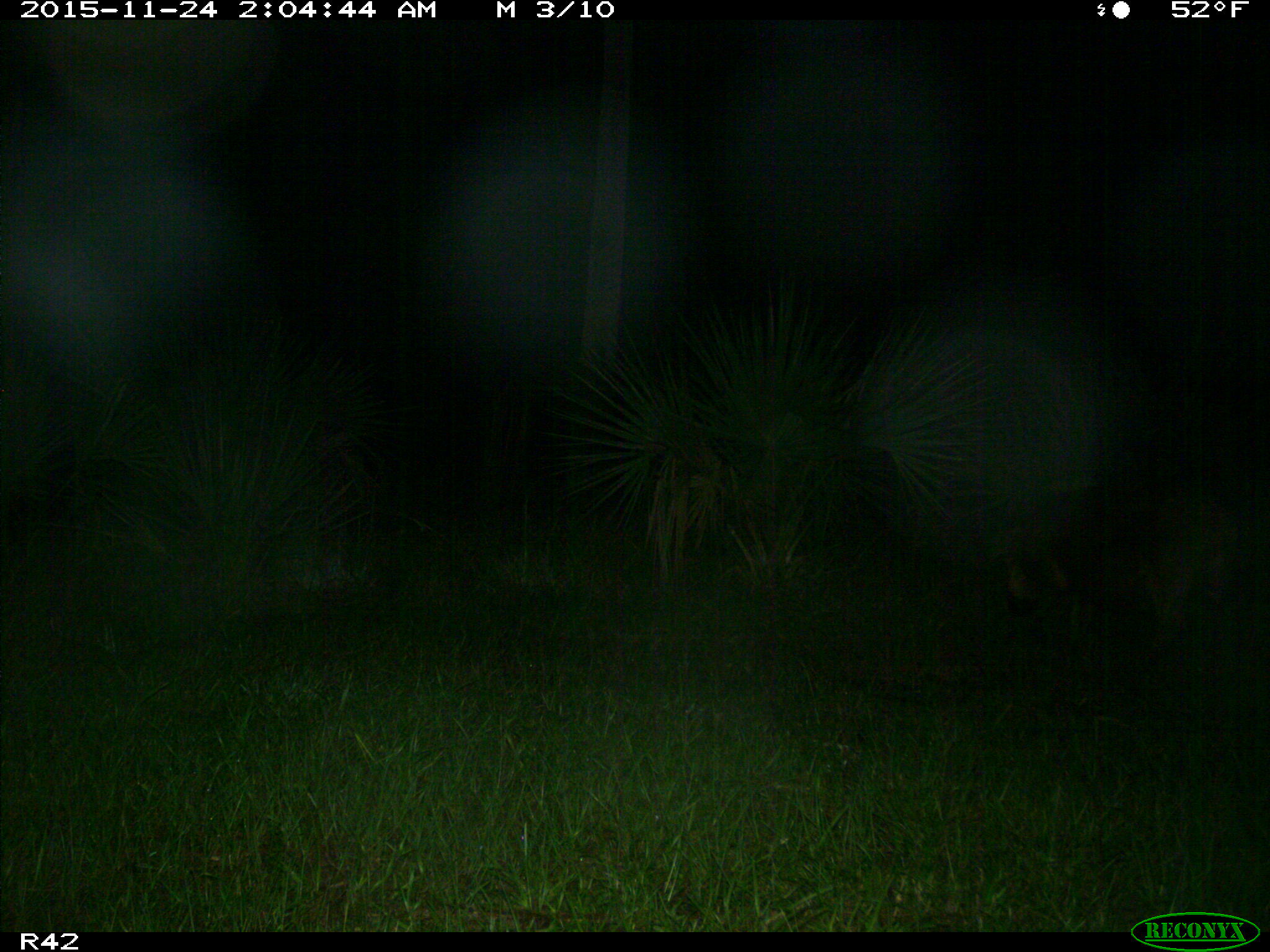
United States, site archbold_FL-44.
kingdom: Animalia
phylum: Chordata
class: Mammalia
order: Artiodactyla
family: Suidae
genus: Sus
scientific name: Sus scrofa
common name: wild boar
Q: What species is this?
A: Sus scrofa (wild boar).